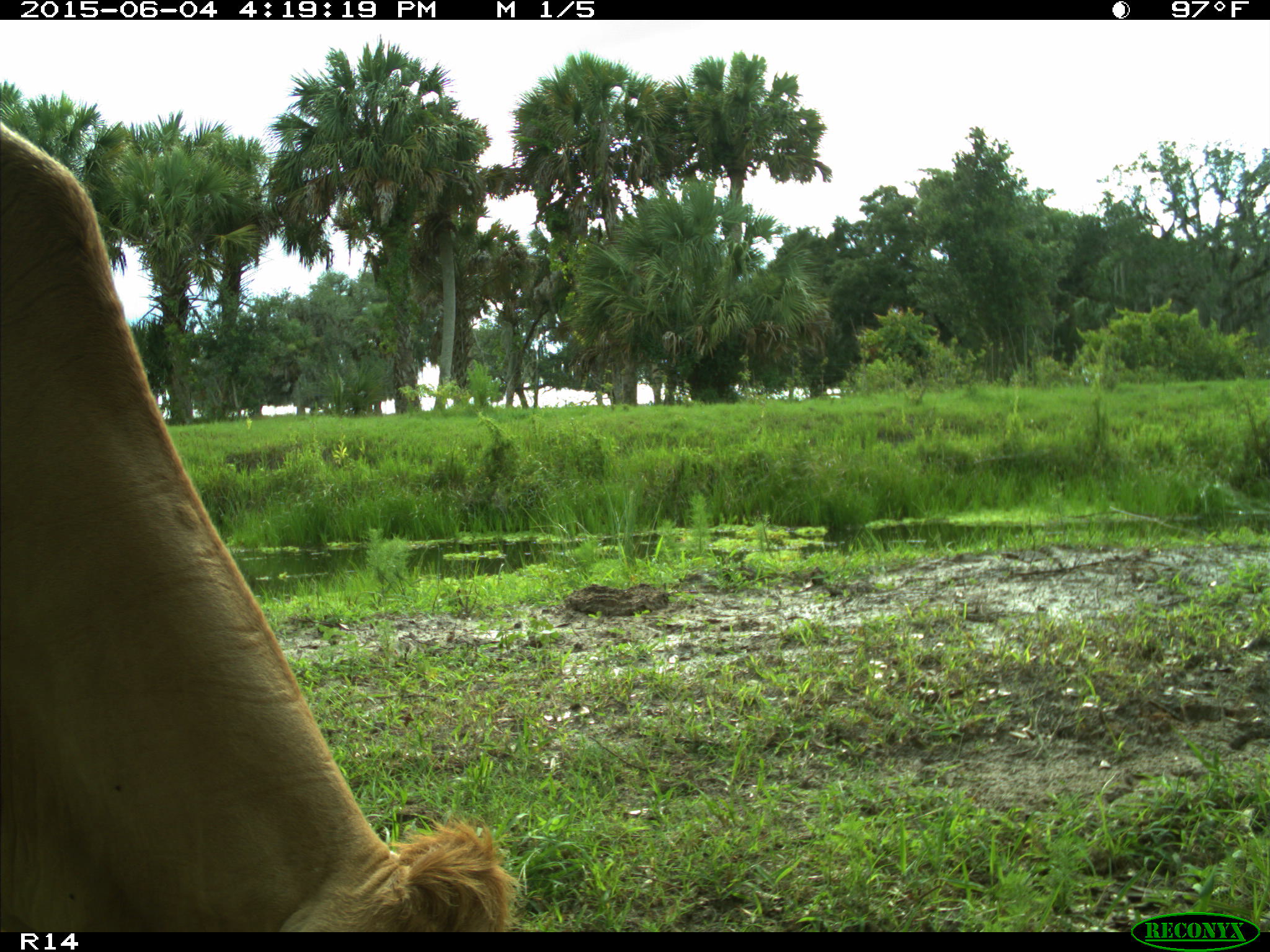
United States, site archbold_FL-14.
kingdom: Animalia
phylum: Chordata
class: Mammalia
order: Artiodactyla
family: Bovidae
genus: Bos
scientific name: Bos taurus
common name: domestic cow